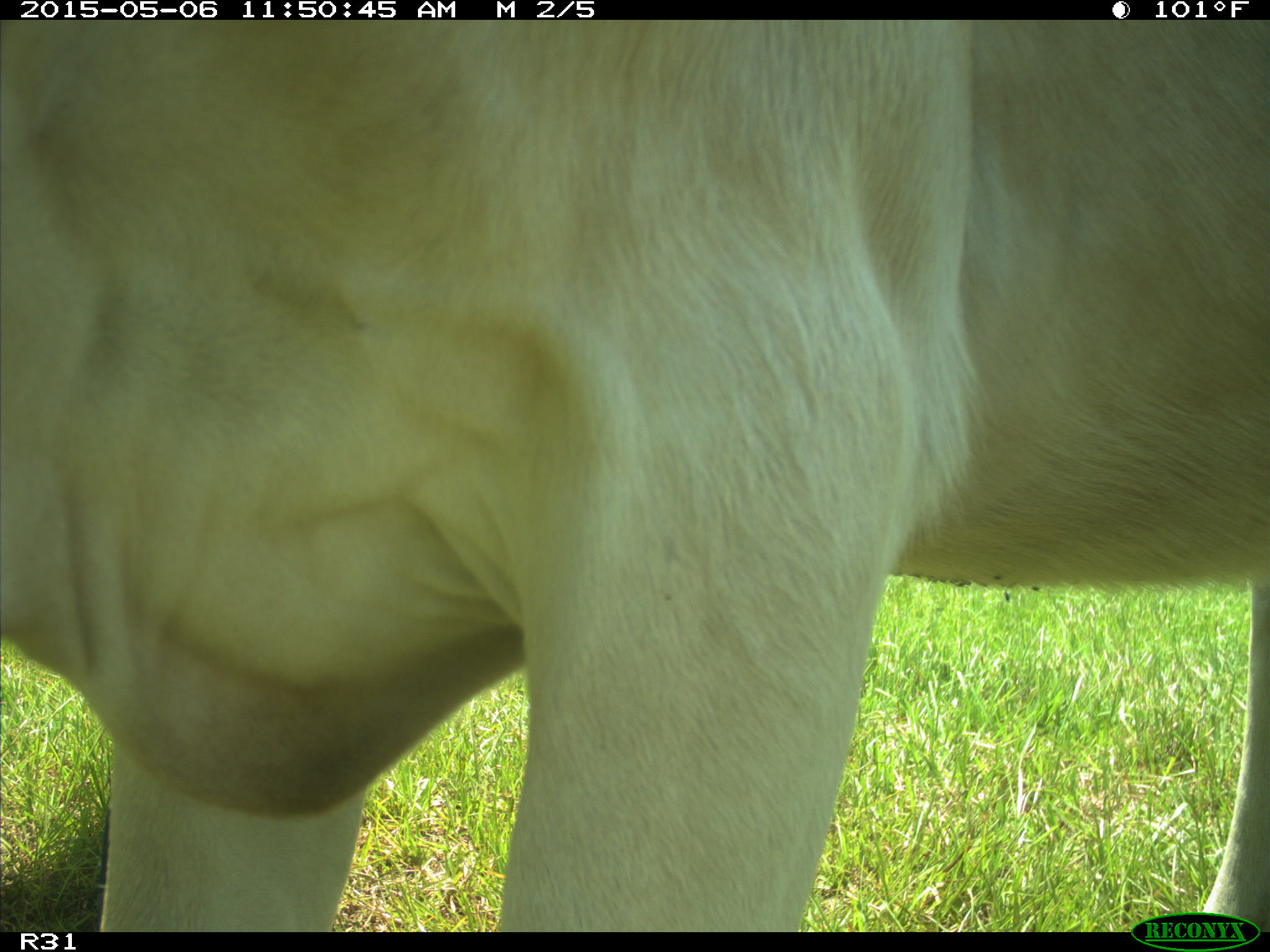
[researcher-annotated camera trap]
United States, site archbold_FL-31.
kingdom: Animalia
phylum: Chordata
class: Mammalia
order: Artiodactyla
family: Bovidae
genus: Bos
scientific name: Bos taurus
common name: domestic cow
Bos taurus (domestic cow).